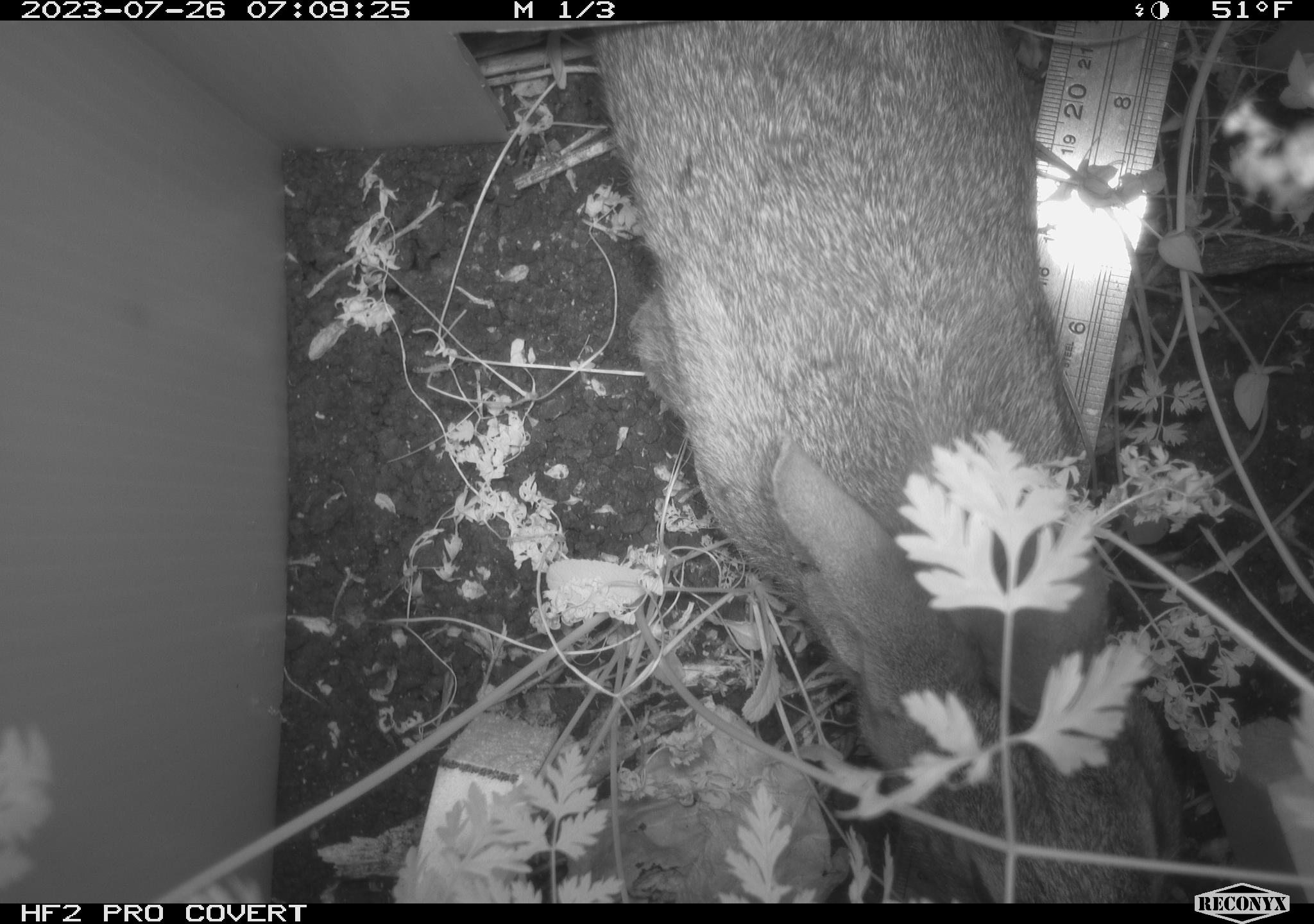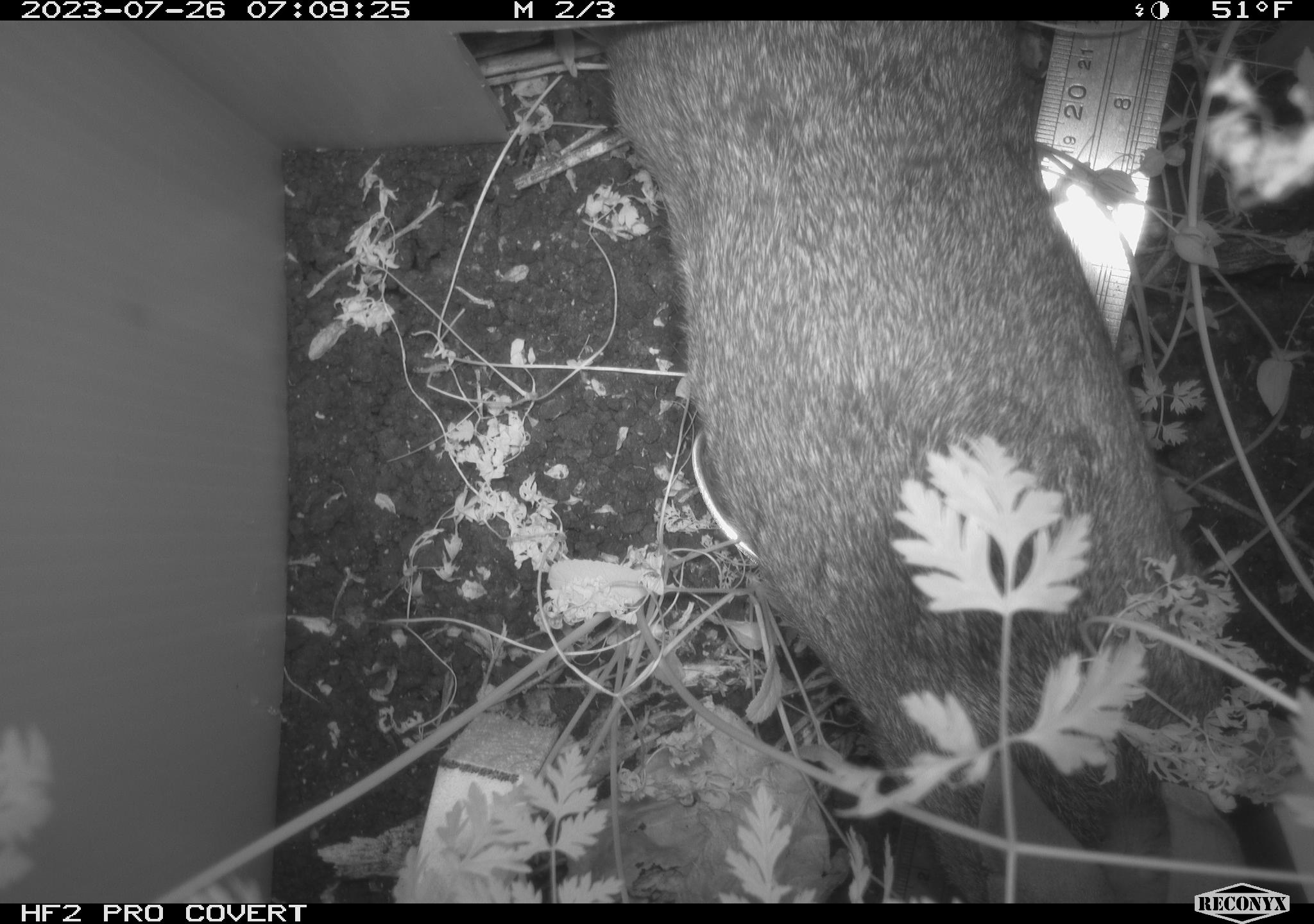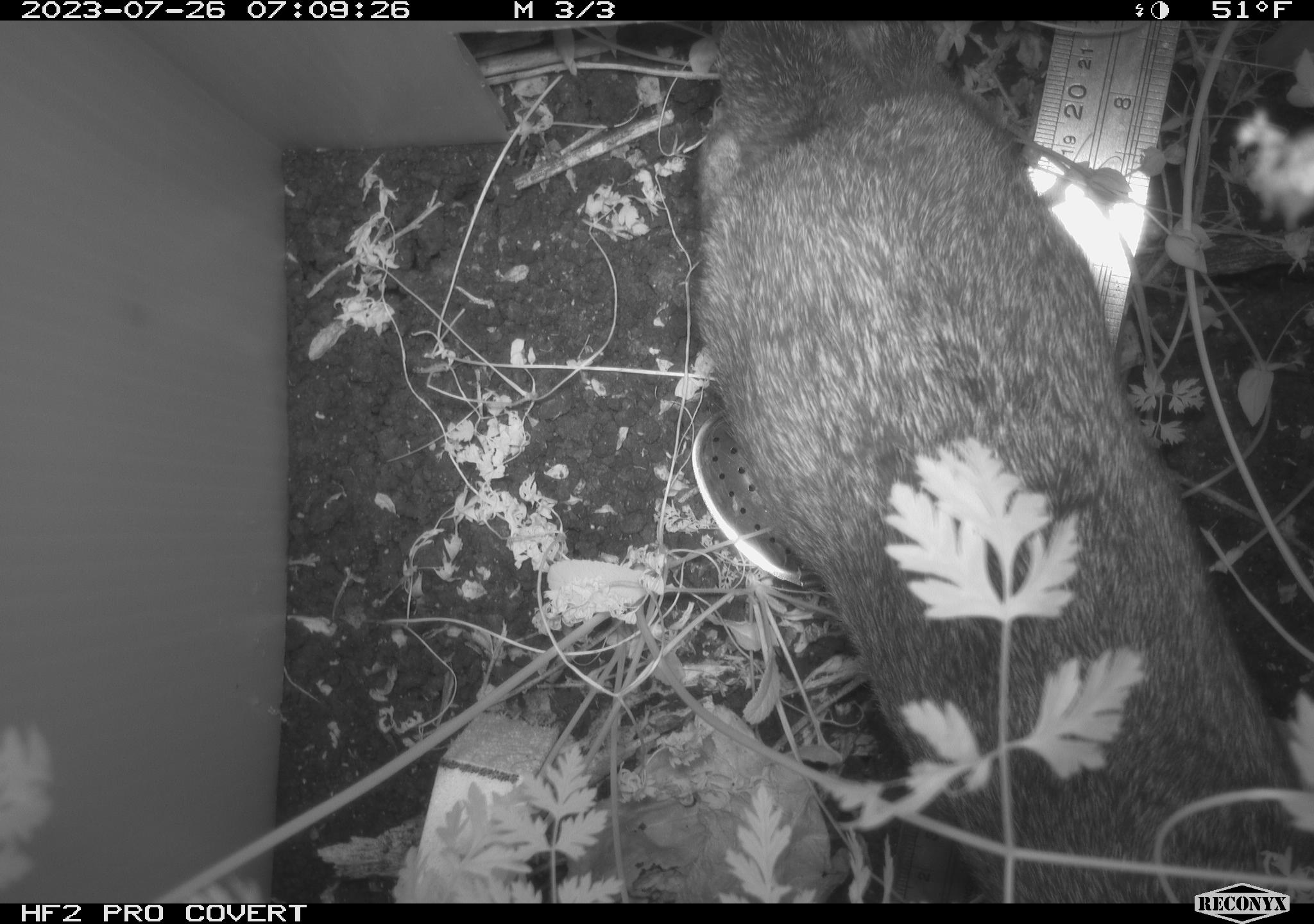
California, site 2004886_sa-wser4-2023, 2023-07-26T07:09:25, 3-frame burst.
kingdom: Animalia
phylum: Chordata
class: Mammalia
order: Lagomorpha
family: Leporidae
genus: Sylvilagus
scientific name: Sylvilagus bachmani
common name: brush rabbit